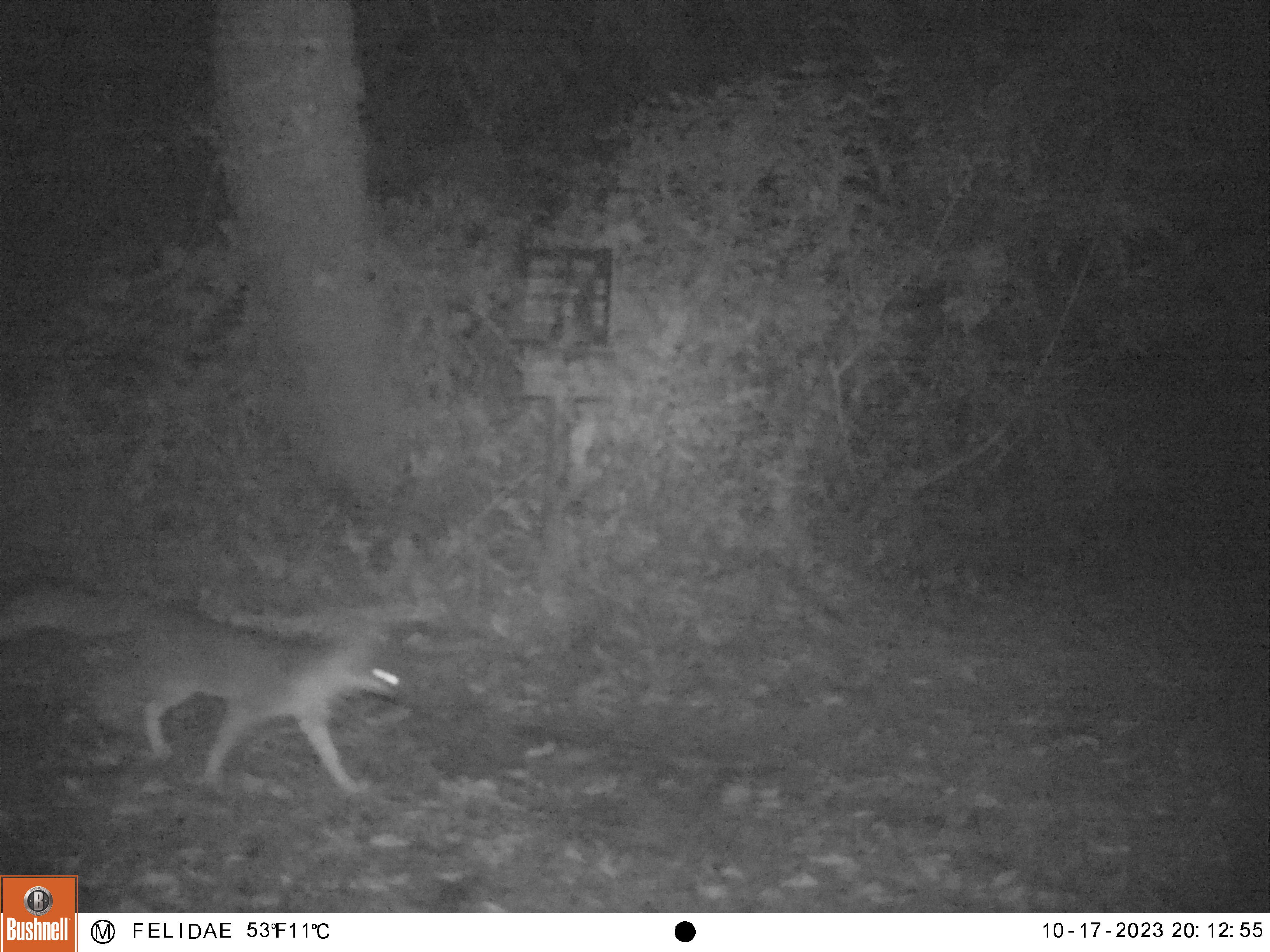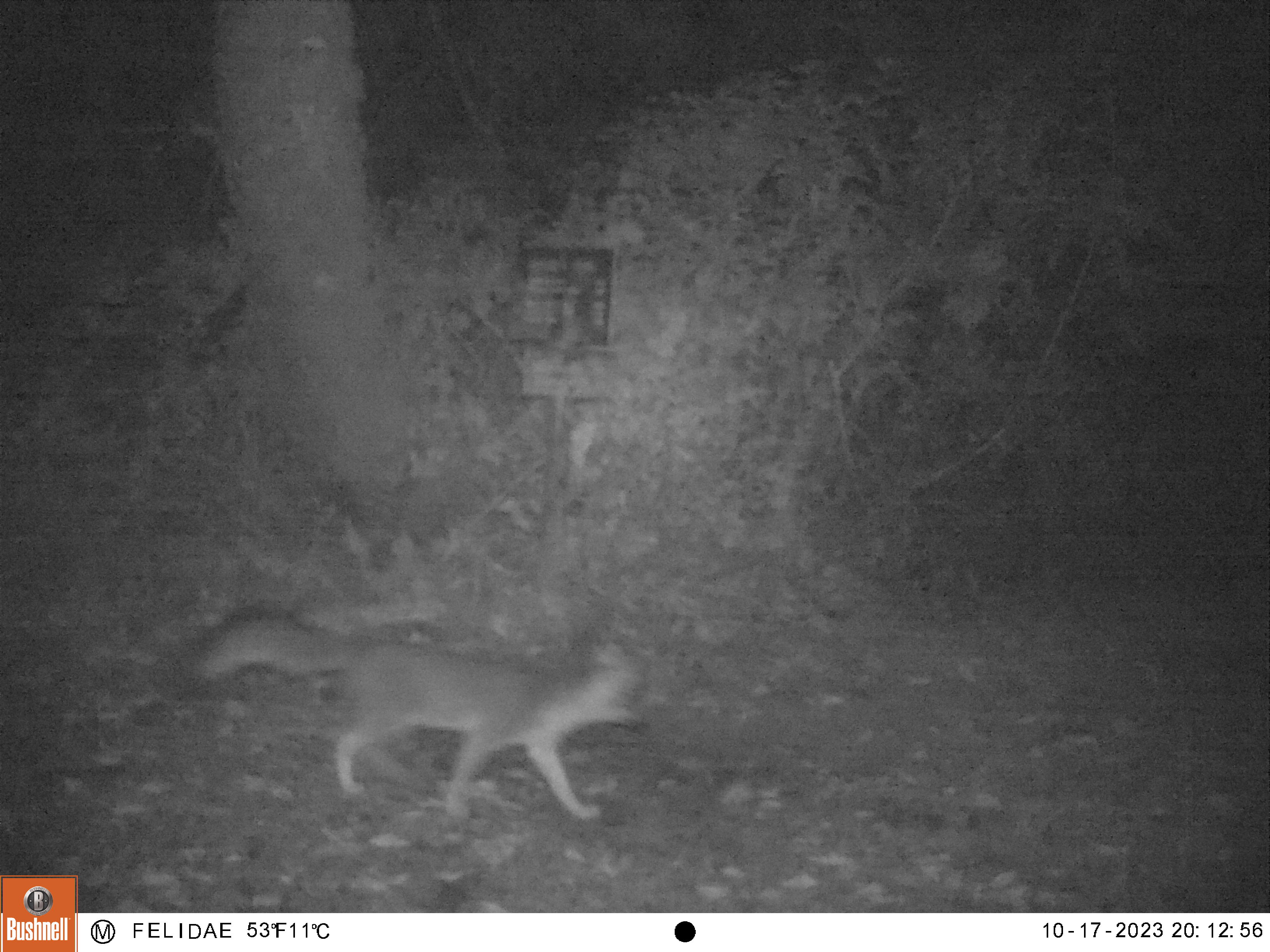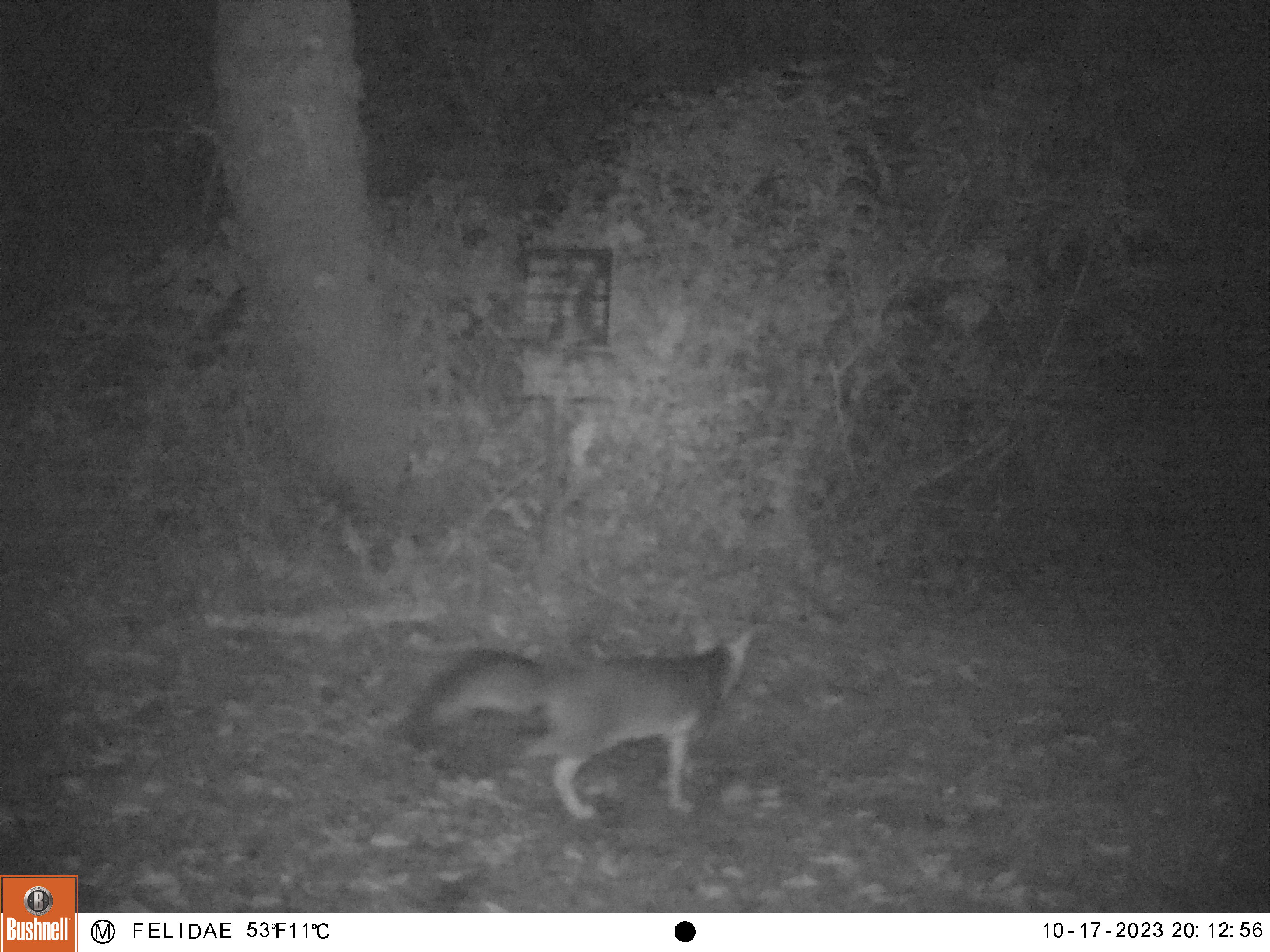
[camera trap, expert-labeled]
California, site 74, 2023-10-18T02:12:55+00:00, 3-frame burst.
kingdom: Animalia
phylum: Chordata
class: Mammalia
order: Carnivora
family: Canidae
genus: Urocyon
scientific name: Urocyon cinereoargenteus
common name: gray fox